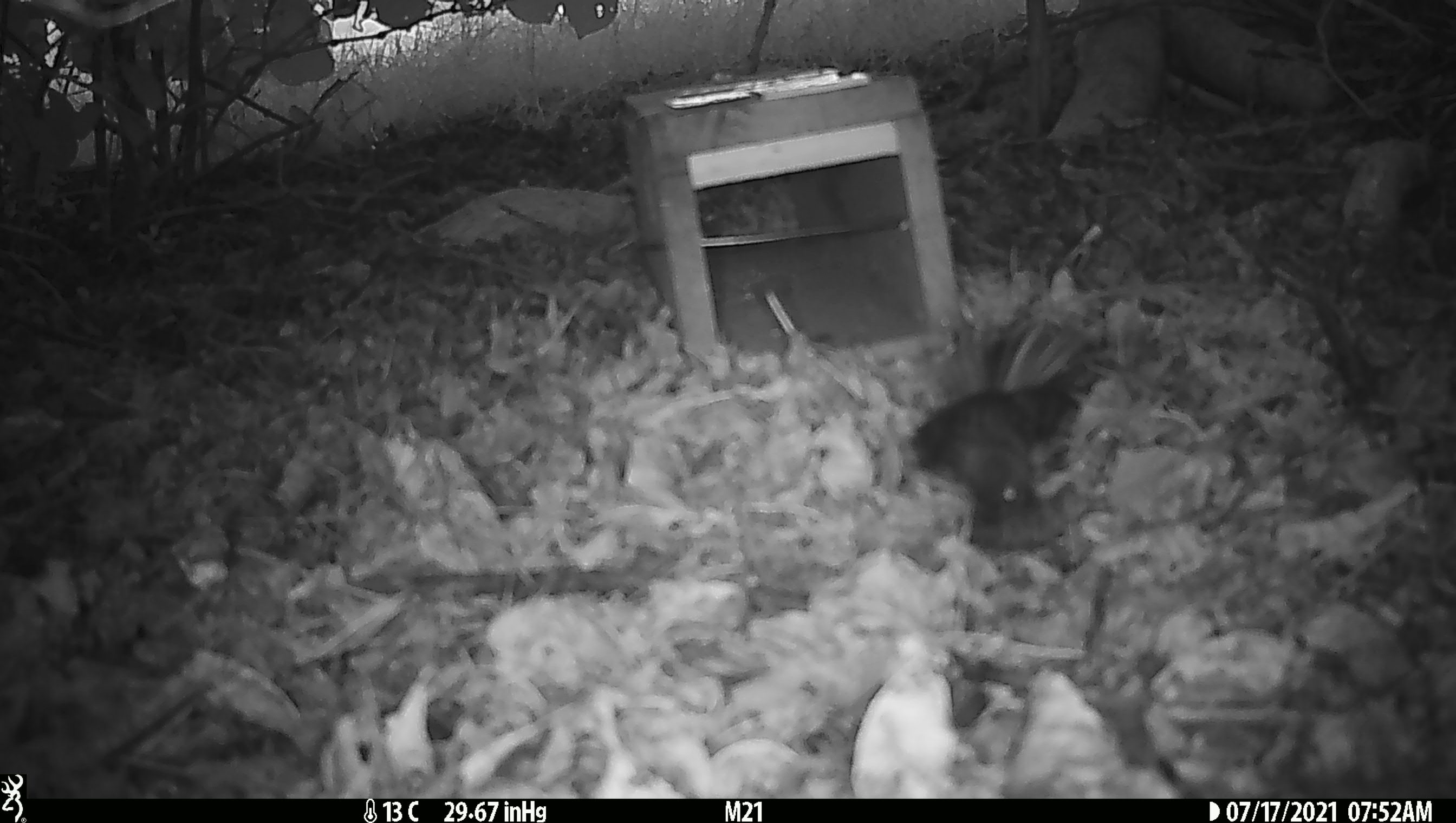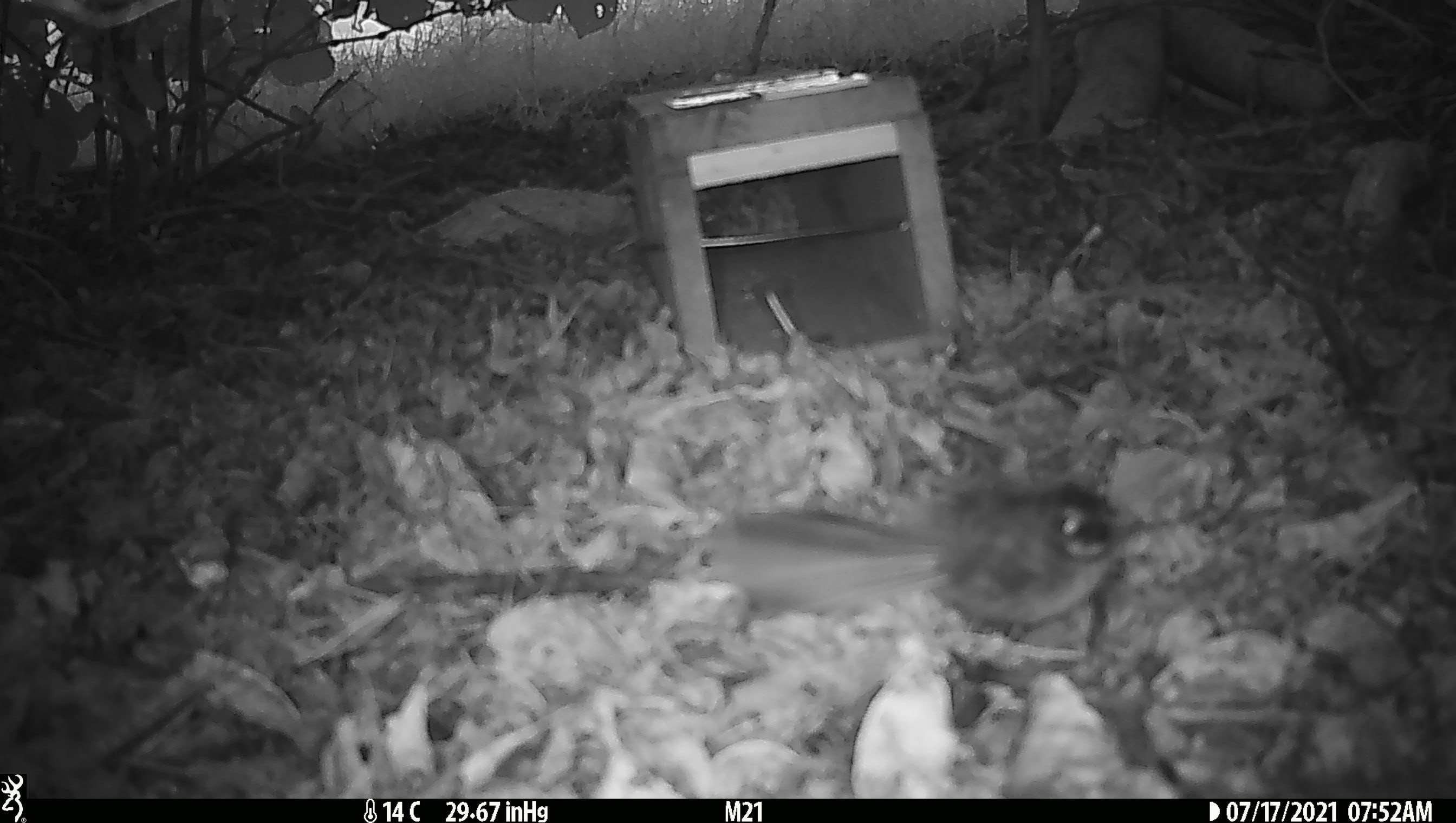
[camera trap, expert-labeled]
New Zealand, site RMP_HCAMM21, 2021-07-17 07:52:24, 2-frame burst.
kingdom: Animalia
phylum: Chordata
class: Aves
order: Passeriformes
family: Rhipiduridae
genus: Rhipidura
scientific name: Rhipidura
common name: fantails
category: fantail